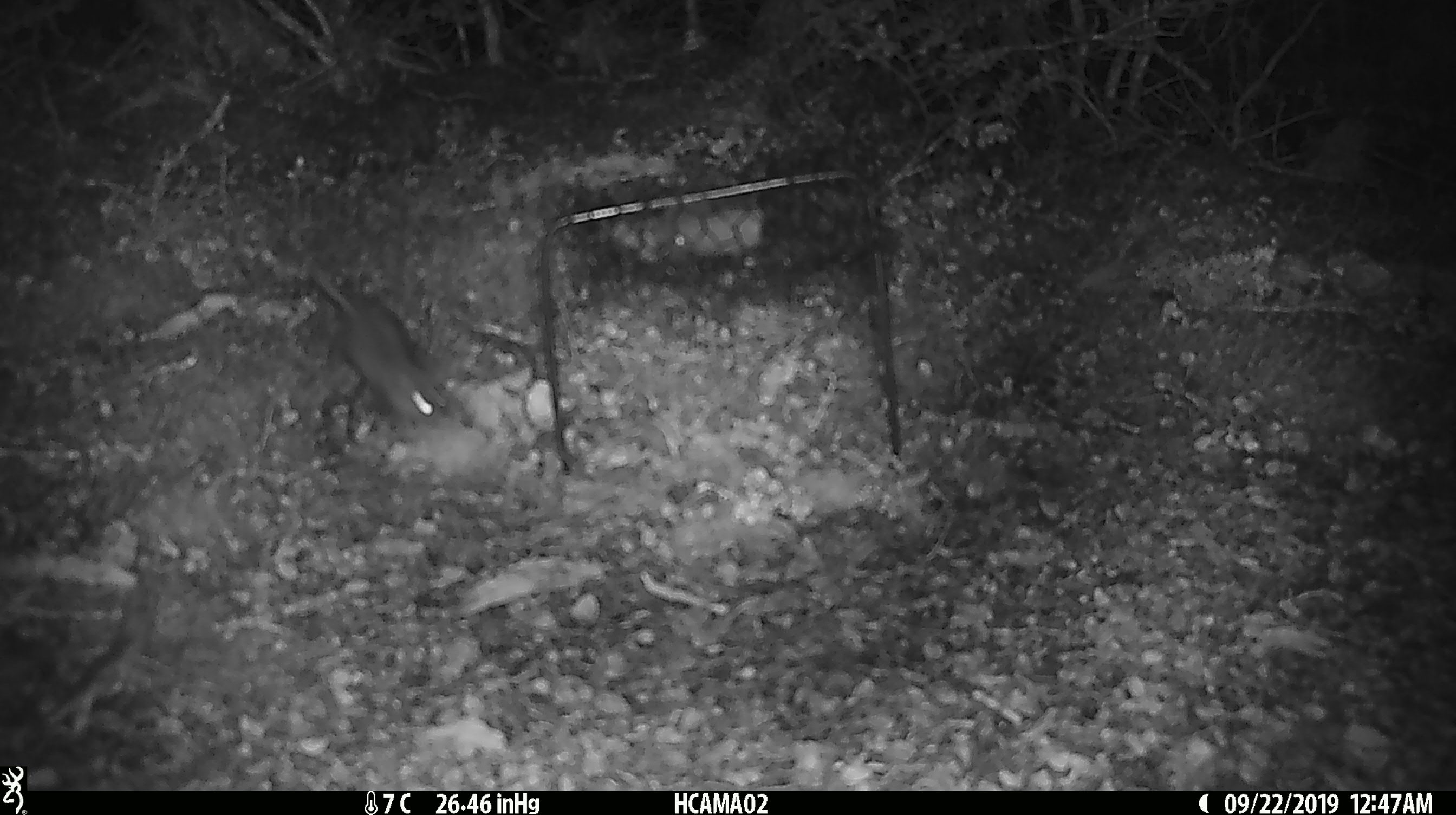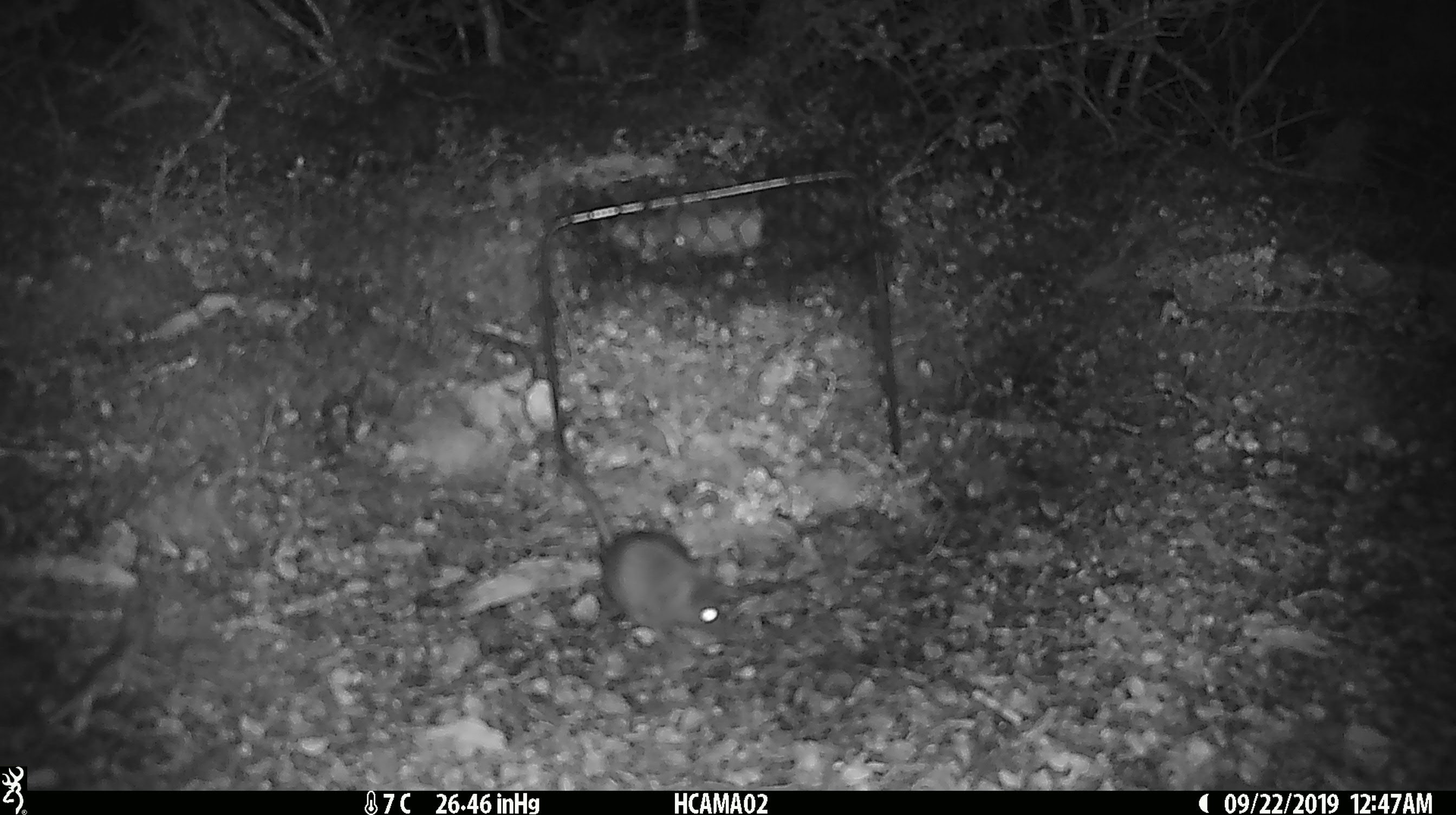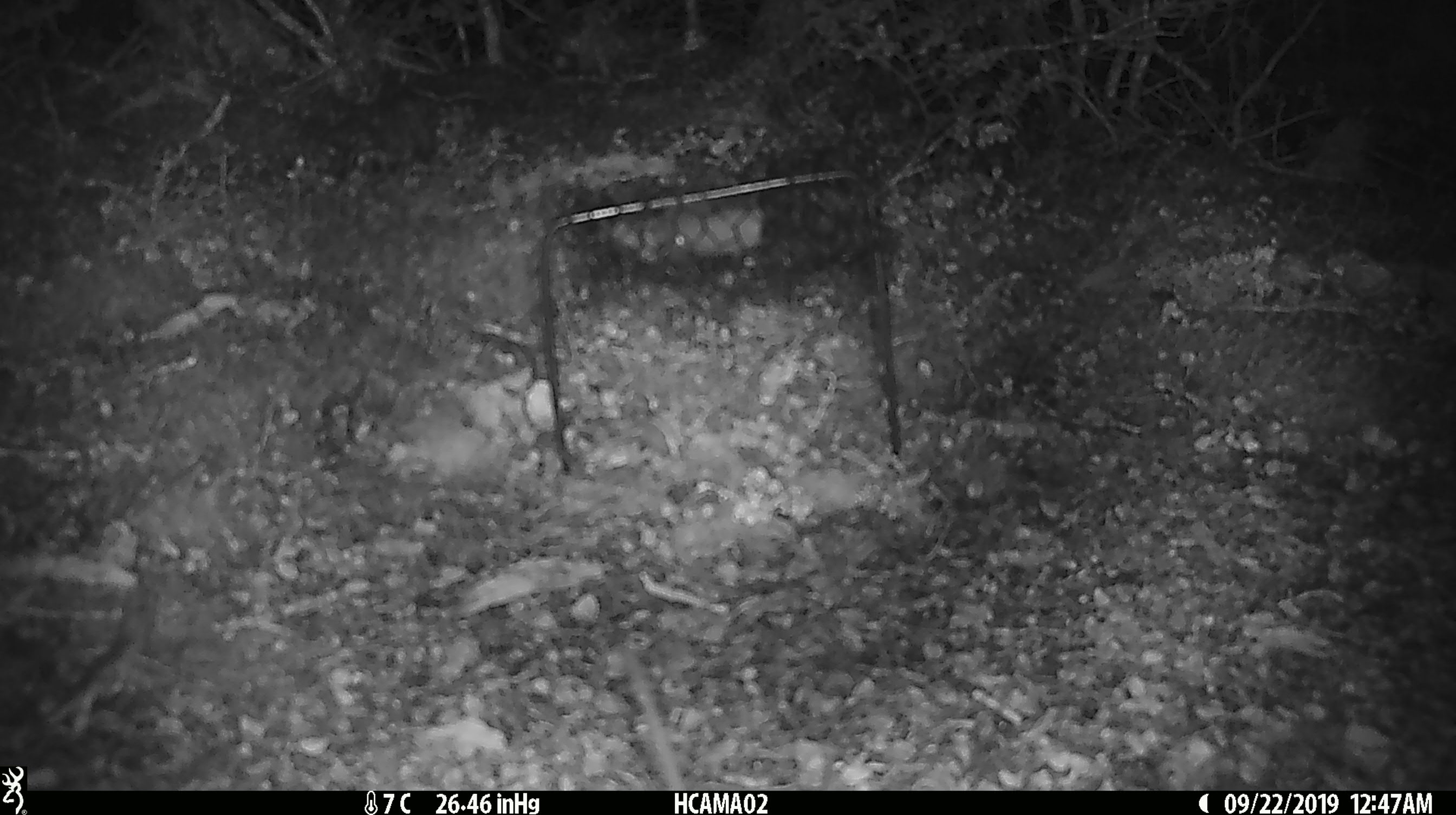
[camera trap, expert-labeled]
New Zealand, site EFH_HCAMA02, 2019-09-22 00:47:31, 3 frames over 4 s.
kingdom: Animalia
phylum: Chordata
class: Mammalia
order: Rodentia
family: Muridae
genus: Mus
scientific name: Mus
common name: mouse